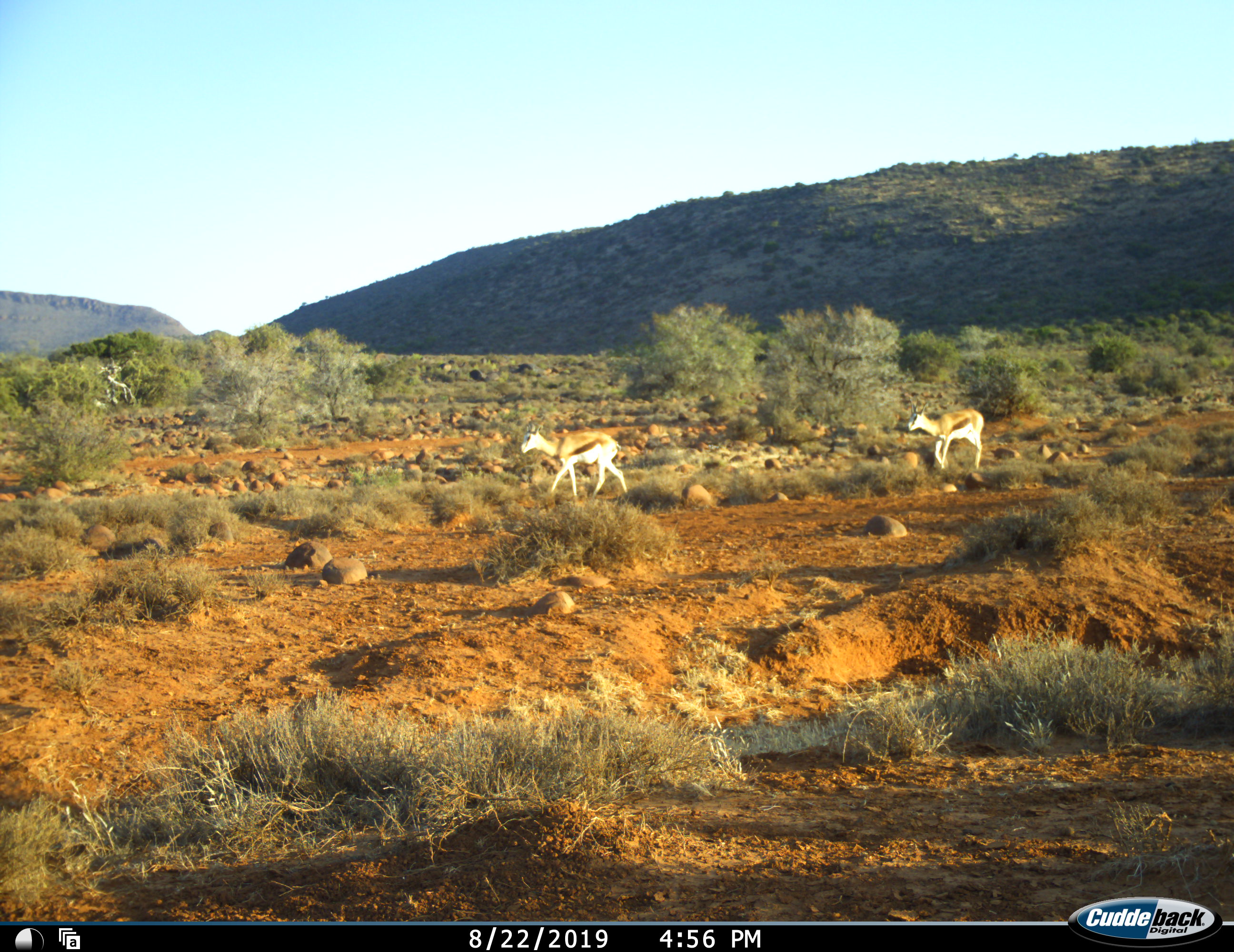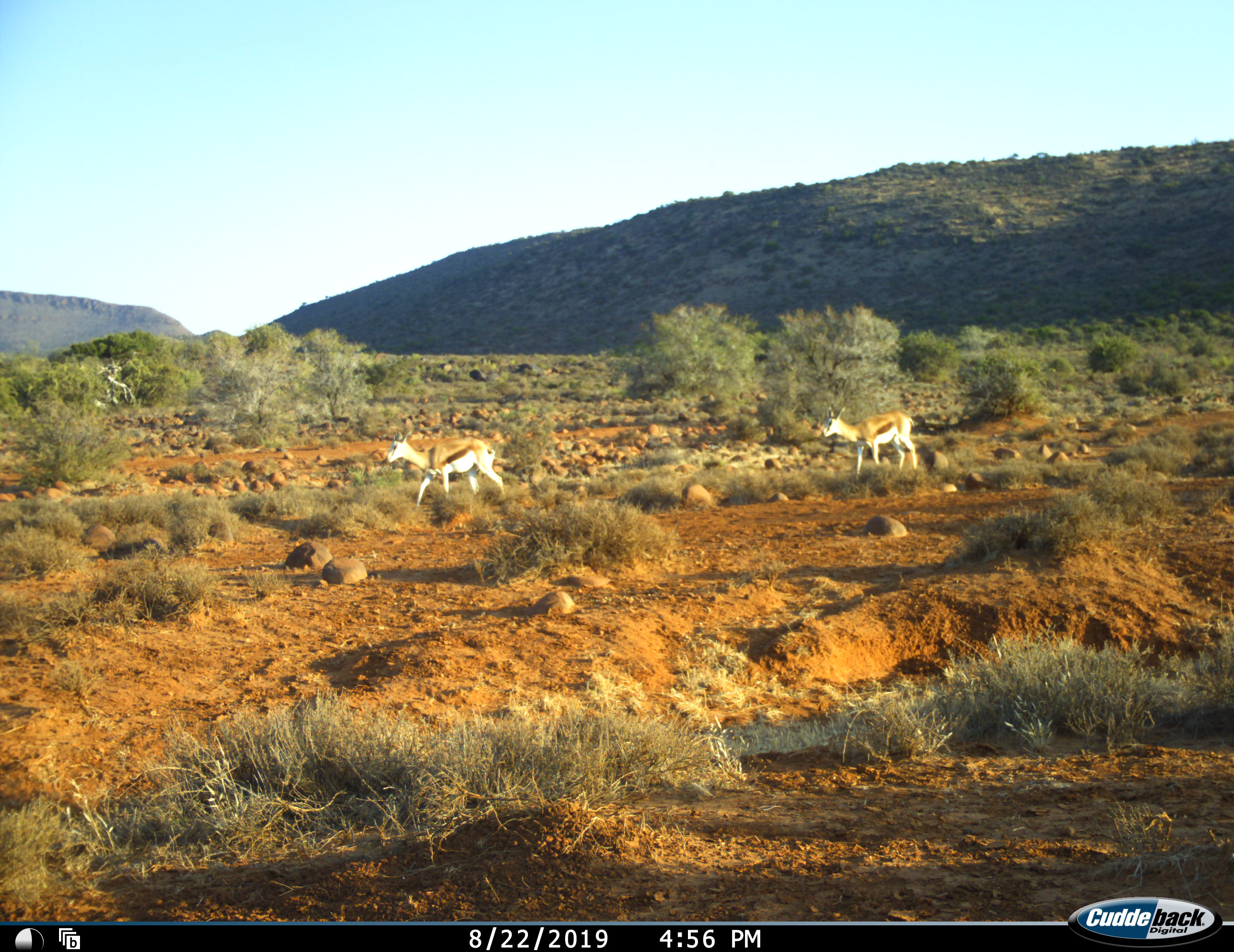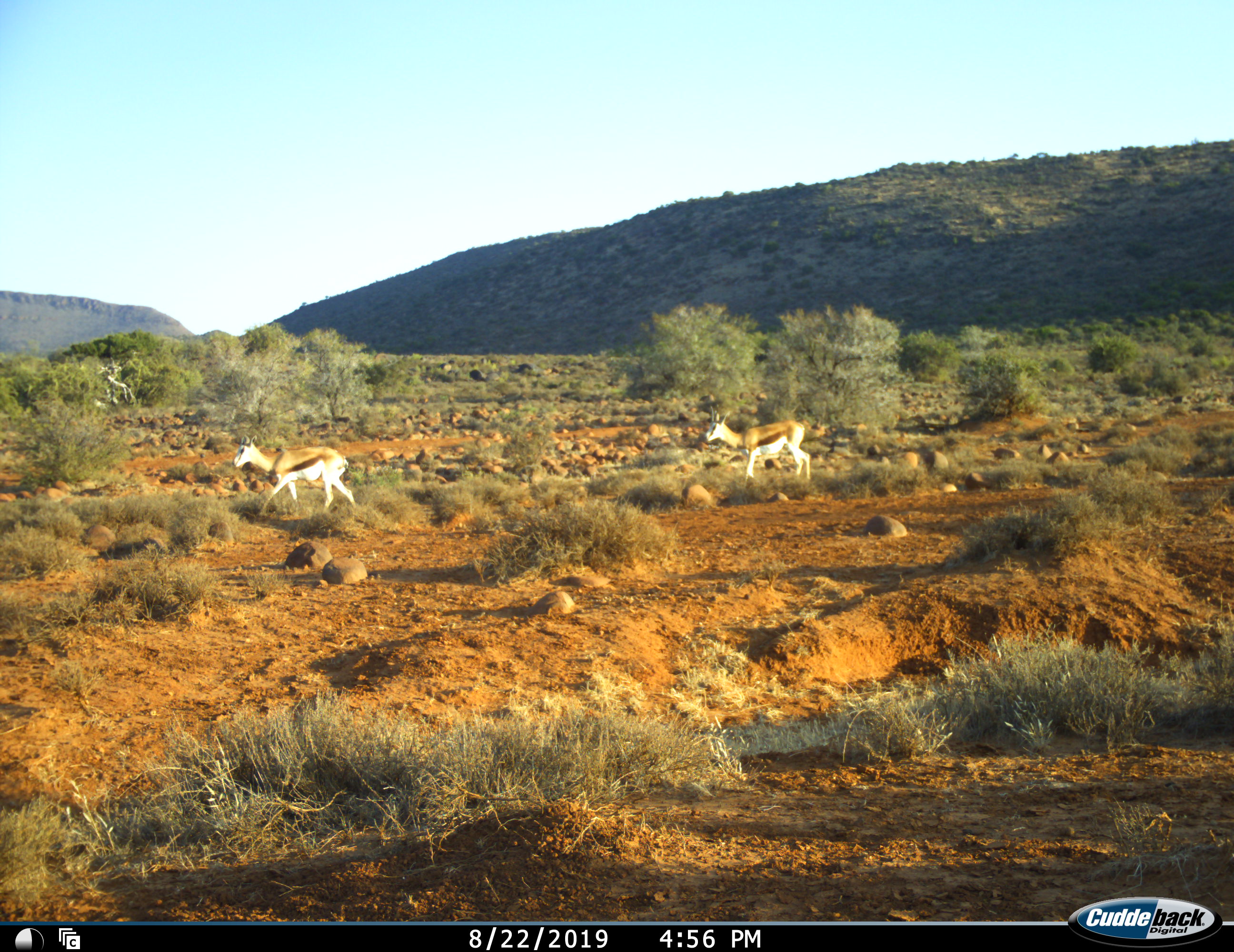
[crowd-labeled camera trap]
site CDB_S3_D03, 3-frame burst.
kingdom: Animalia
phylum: Chordata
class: Mammalia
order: Artiodactyla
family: Bovidae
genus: Antidorcas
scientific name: Antidorcas marsupialis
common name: springbok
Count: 2.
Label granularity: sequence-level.